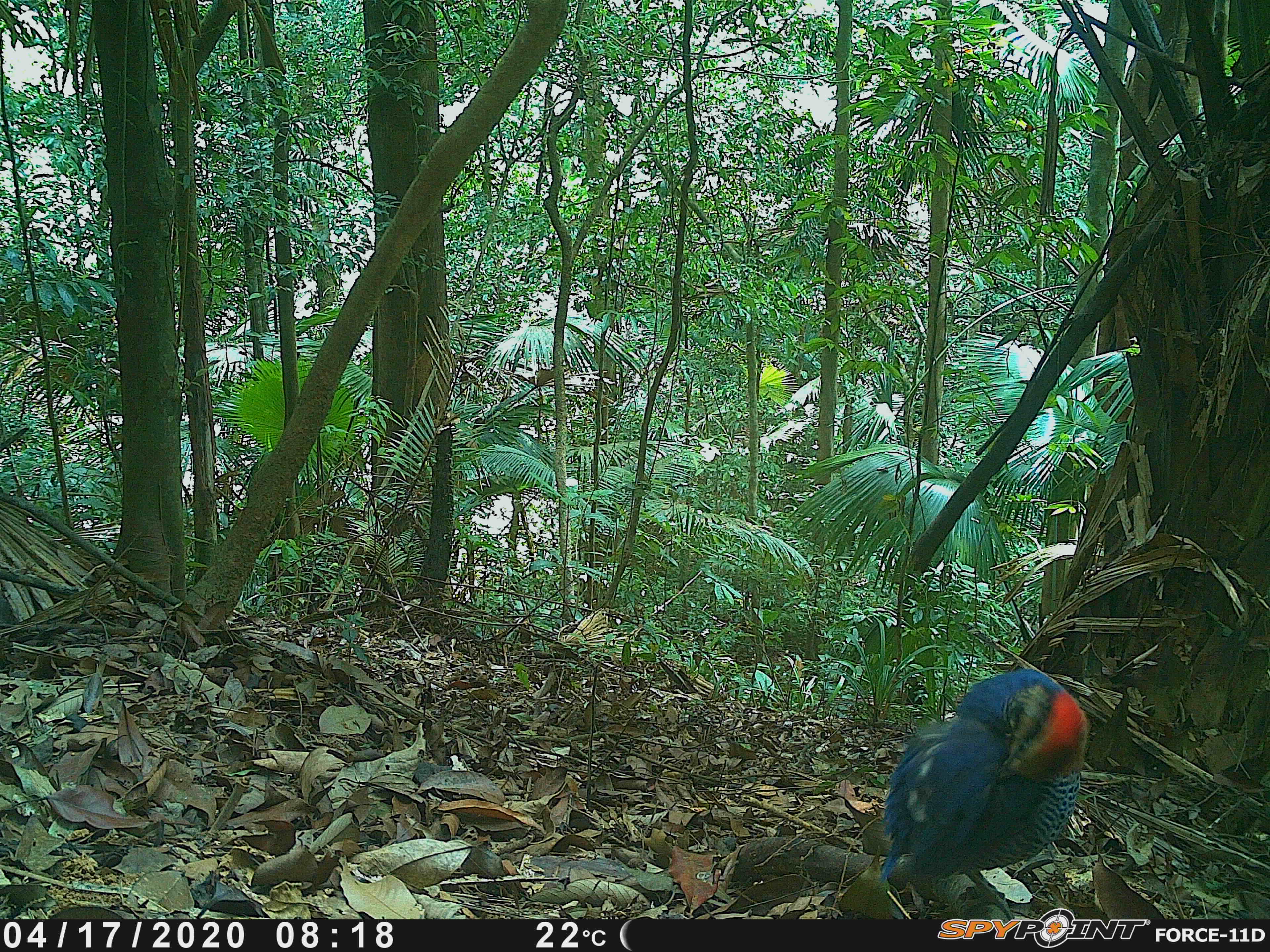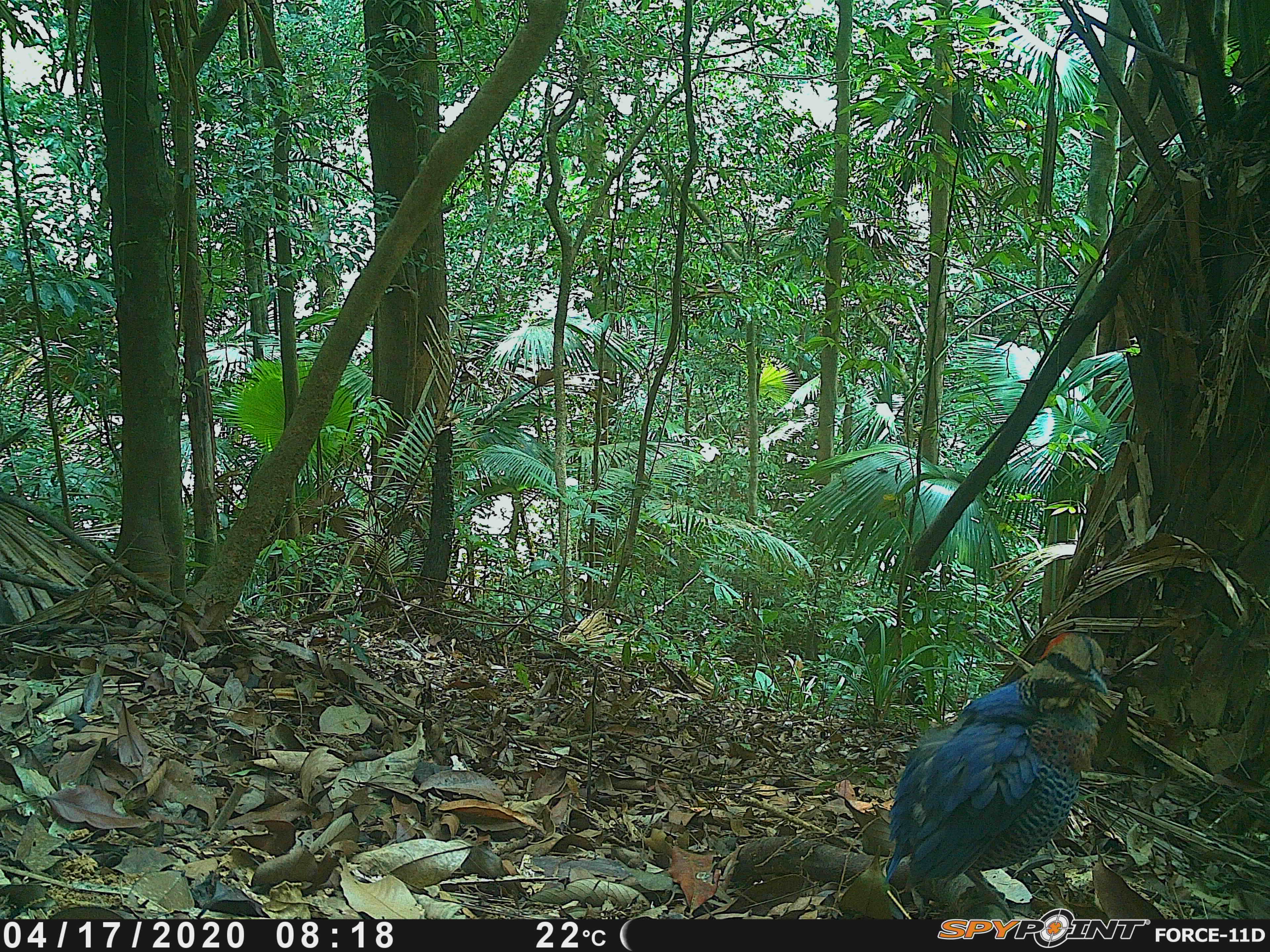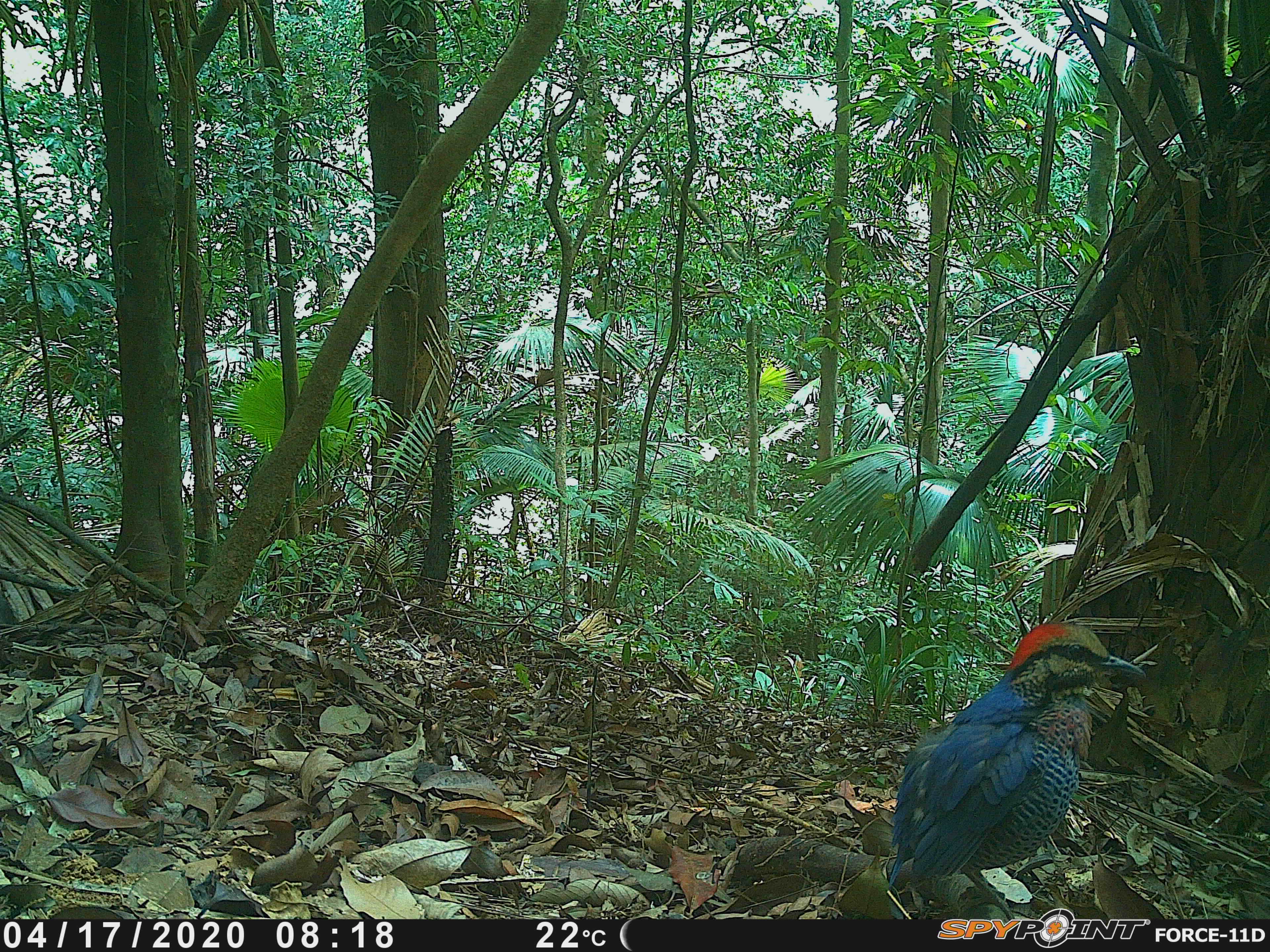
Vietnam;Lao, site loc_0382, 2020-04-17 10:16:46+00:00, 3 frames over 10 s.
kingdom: Animalia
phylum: Chordata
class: Aves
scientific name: Aves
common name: bird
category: unidentified bird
Unidentified bird (bird) (Aves). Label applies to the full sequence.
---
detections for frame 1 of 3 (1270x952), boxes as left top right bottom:
unidentified bird: 875 667 1089 919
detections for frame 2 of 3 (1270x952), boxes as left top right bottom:
unidentified bird: 885 632 1108 919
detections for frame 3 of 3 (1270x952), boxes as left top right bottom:
unidentified bird: 886 622 1147 919